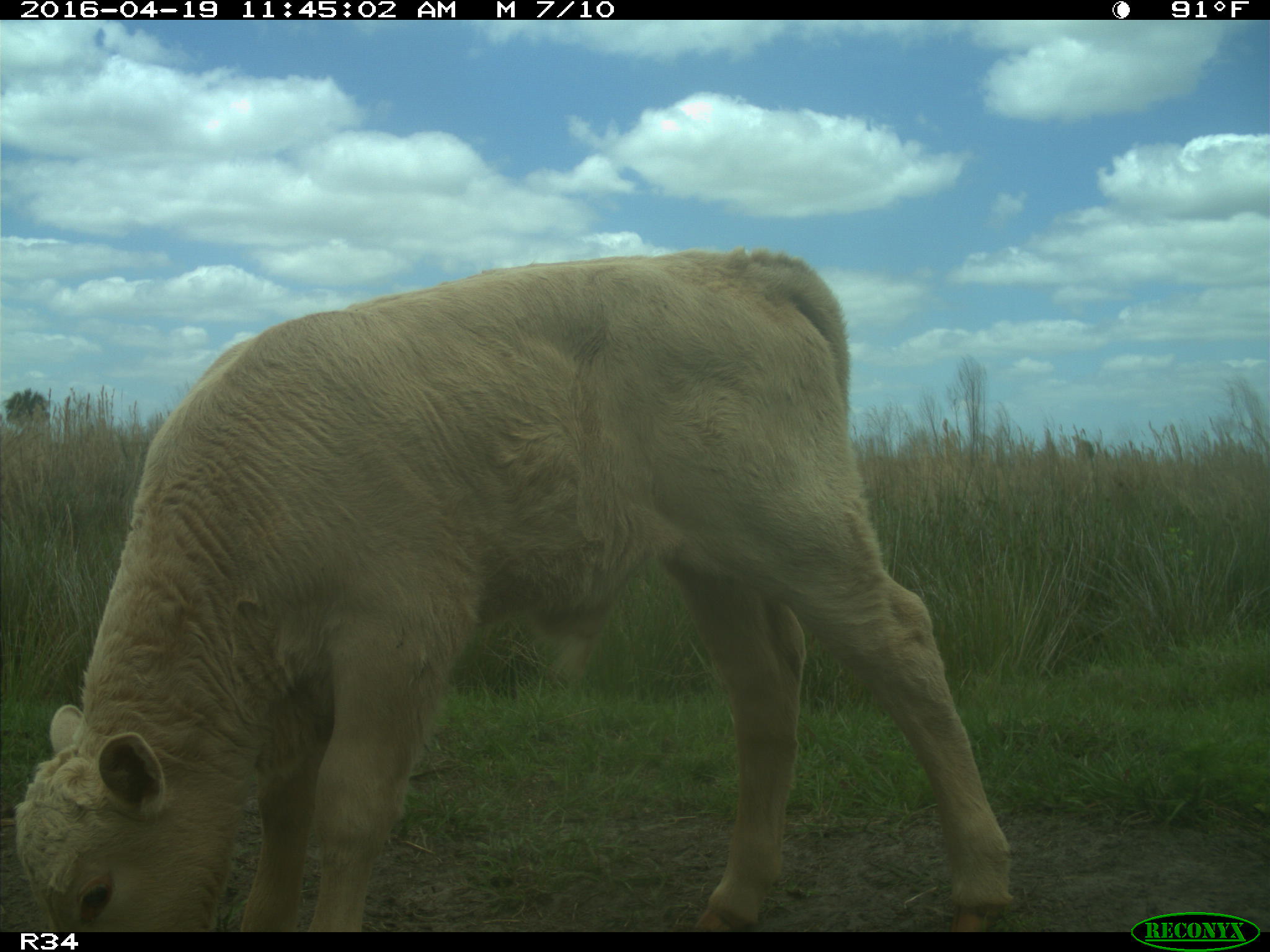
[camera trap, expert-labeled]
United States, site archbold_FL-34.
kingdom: Animalia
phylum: Chordata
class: Mammalia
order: Artiodactyla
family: Bovidae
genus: Bos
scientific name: Bos taurus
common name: domestic cow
Bos taurus (domestic cow).